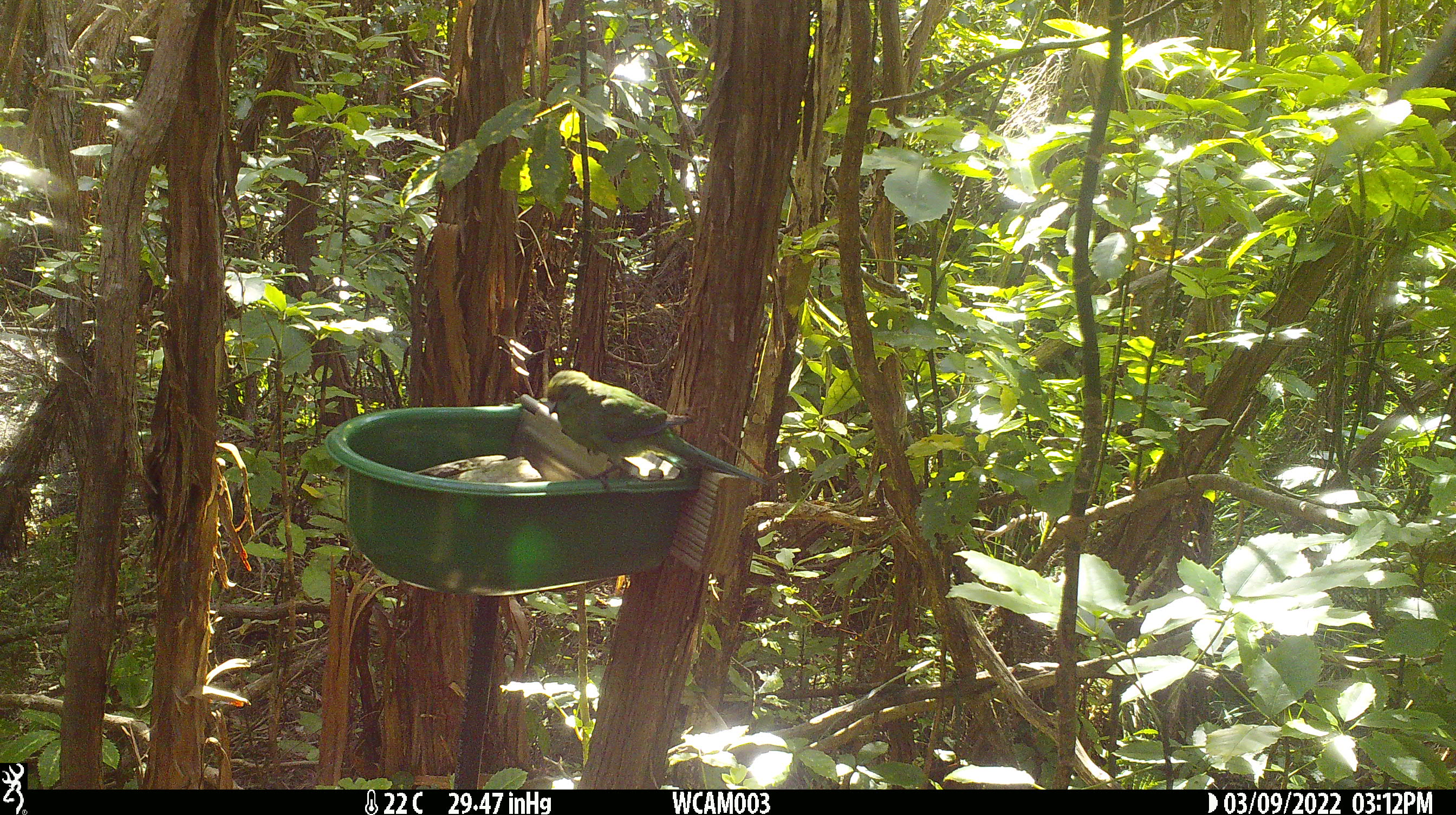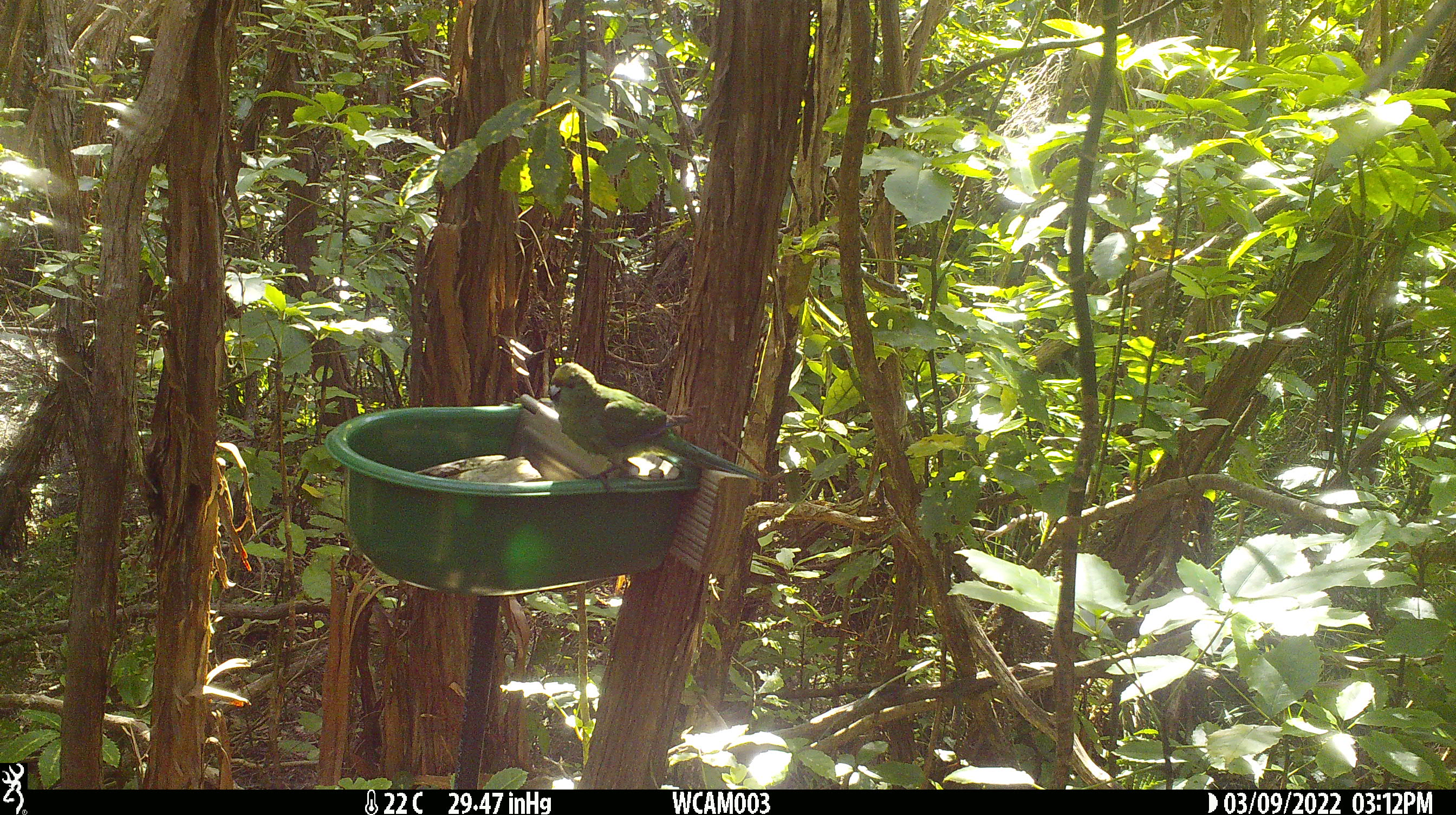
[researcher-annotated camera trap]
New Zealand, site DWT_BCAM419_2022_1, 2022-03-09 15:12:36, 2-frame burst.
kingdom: Animalia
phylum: Chordata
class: Aves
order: Psittaciformes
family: Psittaculidae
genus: Cyanoramphus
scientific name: Cyanoramphus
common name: parakeet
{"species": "parakeet (Cyanoramphus)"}